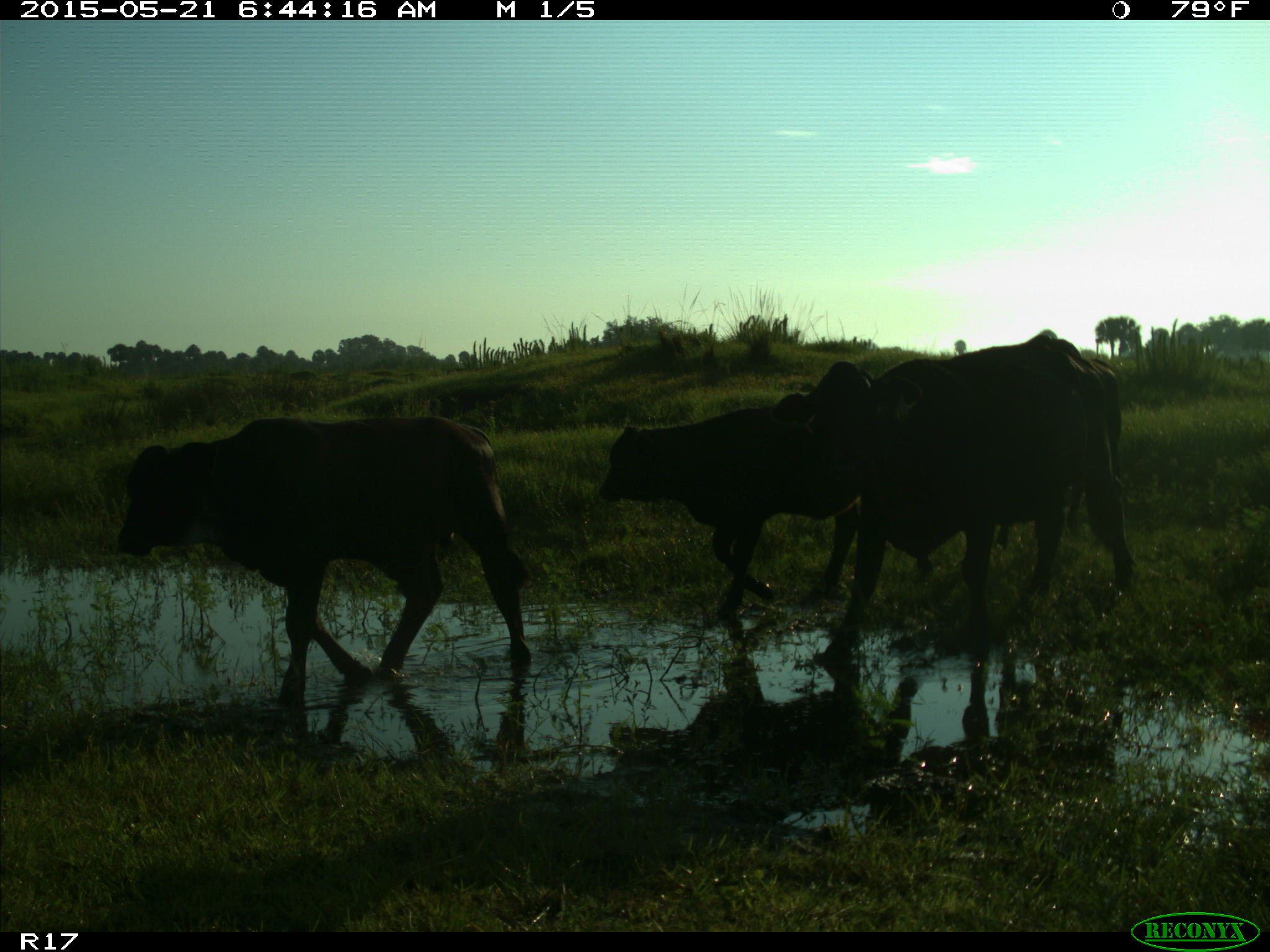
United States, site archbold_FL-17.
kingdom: Animalia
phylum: Chordata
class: Mammalia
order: Artiodactyla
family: Bovidae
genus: Bos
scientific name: Bos taurus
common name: domestic cow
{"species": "Bos taurus (domestic cow)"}